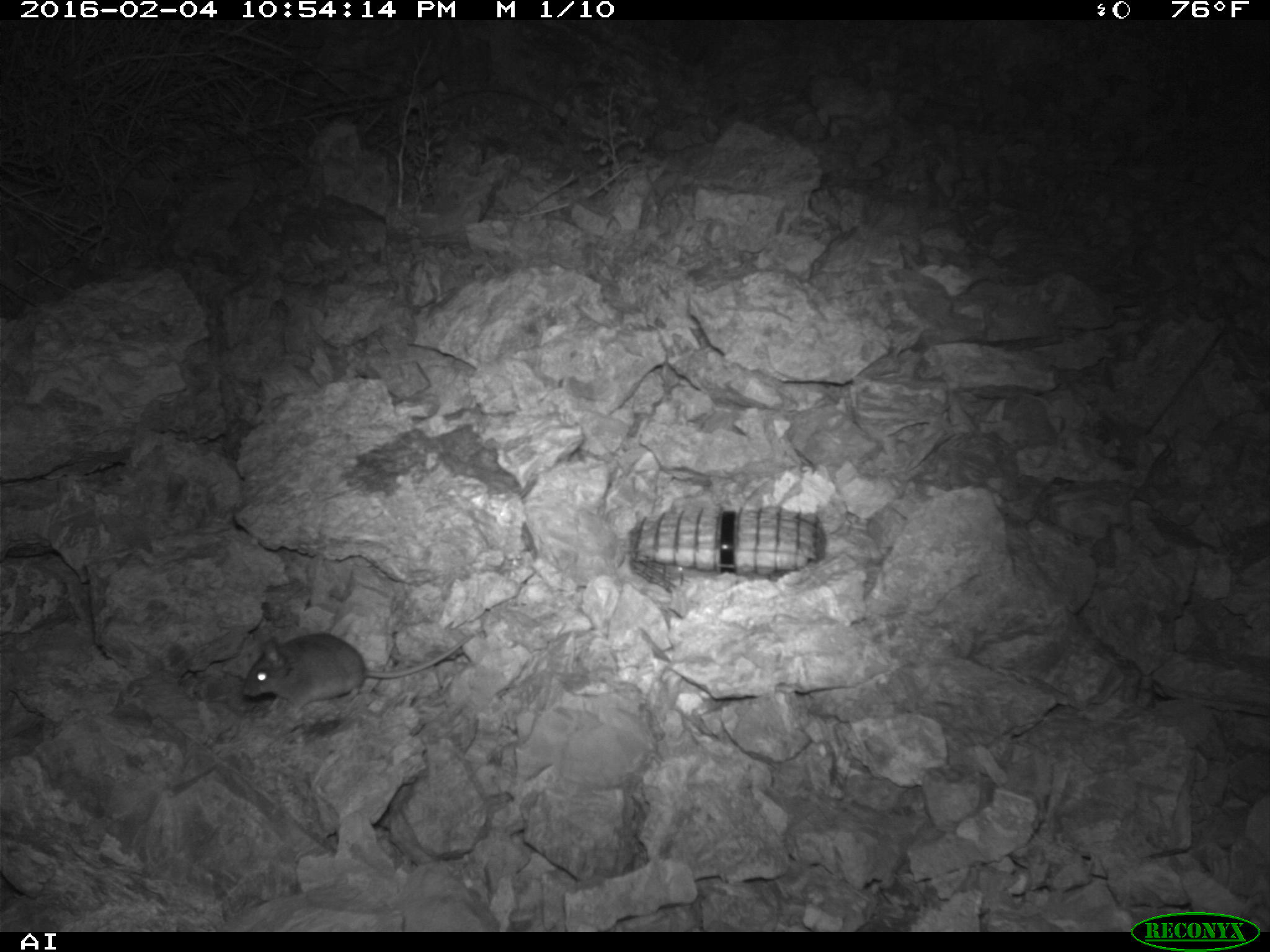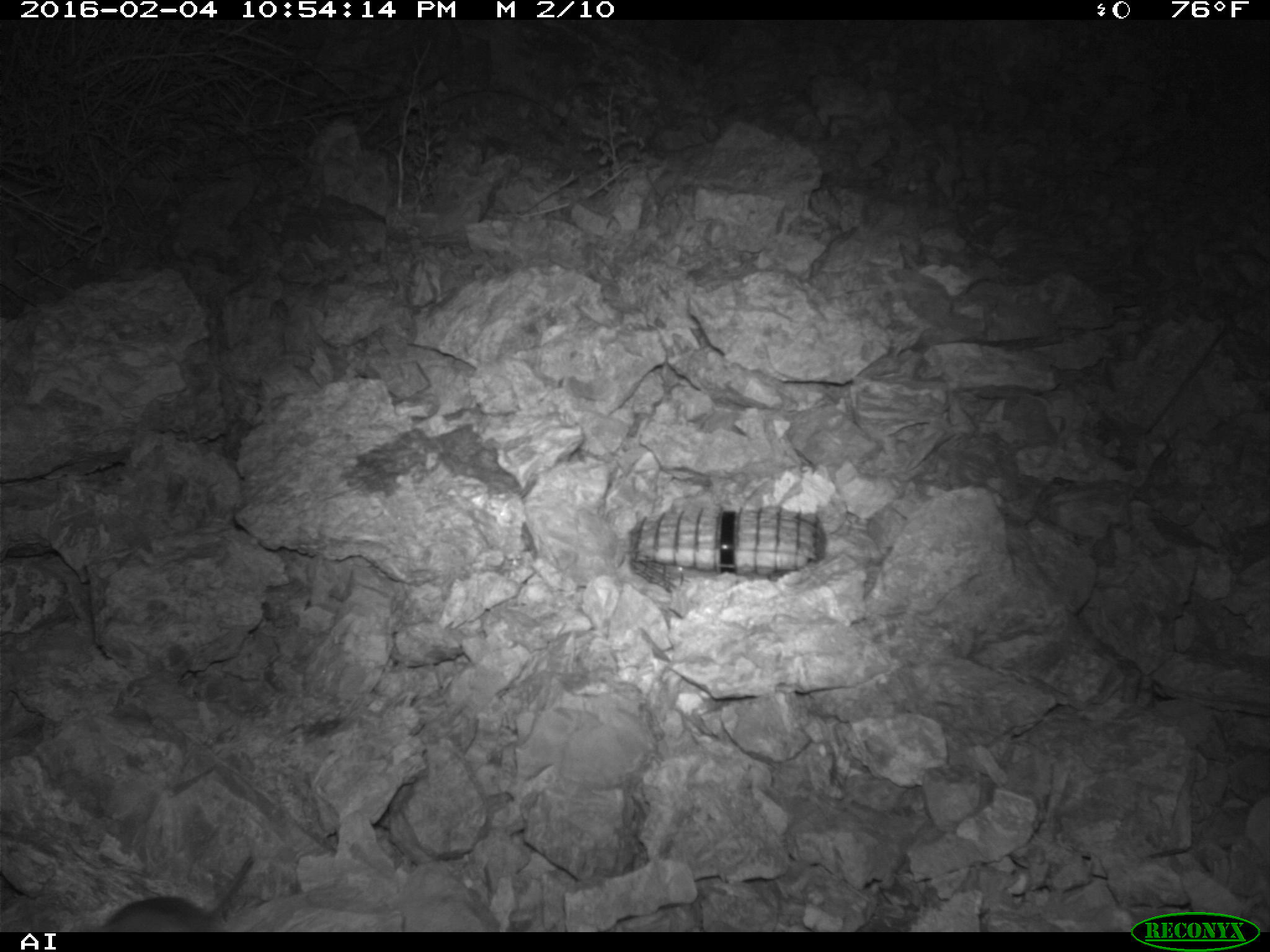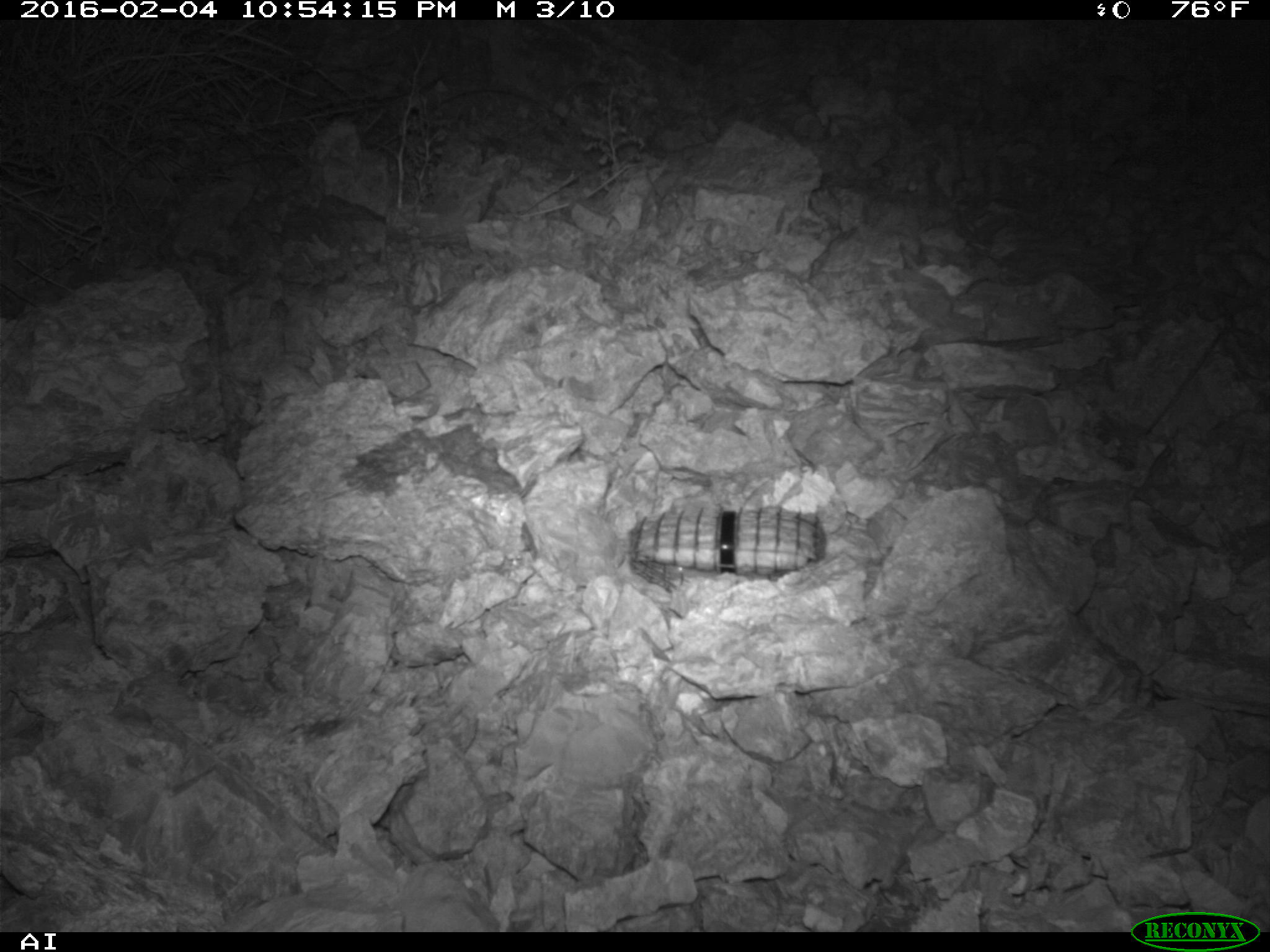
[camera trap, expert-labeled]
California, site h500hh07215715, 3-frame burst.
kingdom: Animalia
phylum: Chordata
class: Mammalia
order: Rodentia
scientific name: Rodentia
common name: rodent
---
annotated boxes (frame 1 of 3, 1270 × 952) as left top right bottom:
rodent: 241 632 474 717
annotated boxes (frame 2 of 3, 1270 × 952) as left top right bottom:
rodent: 95 854 255 930